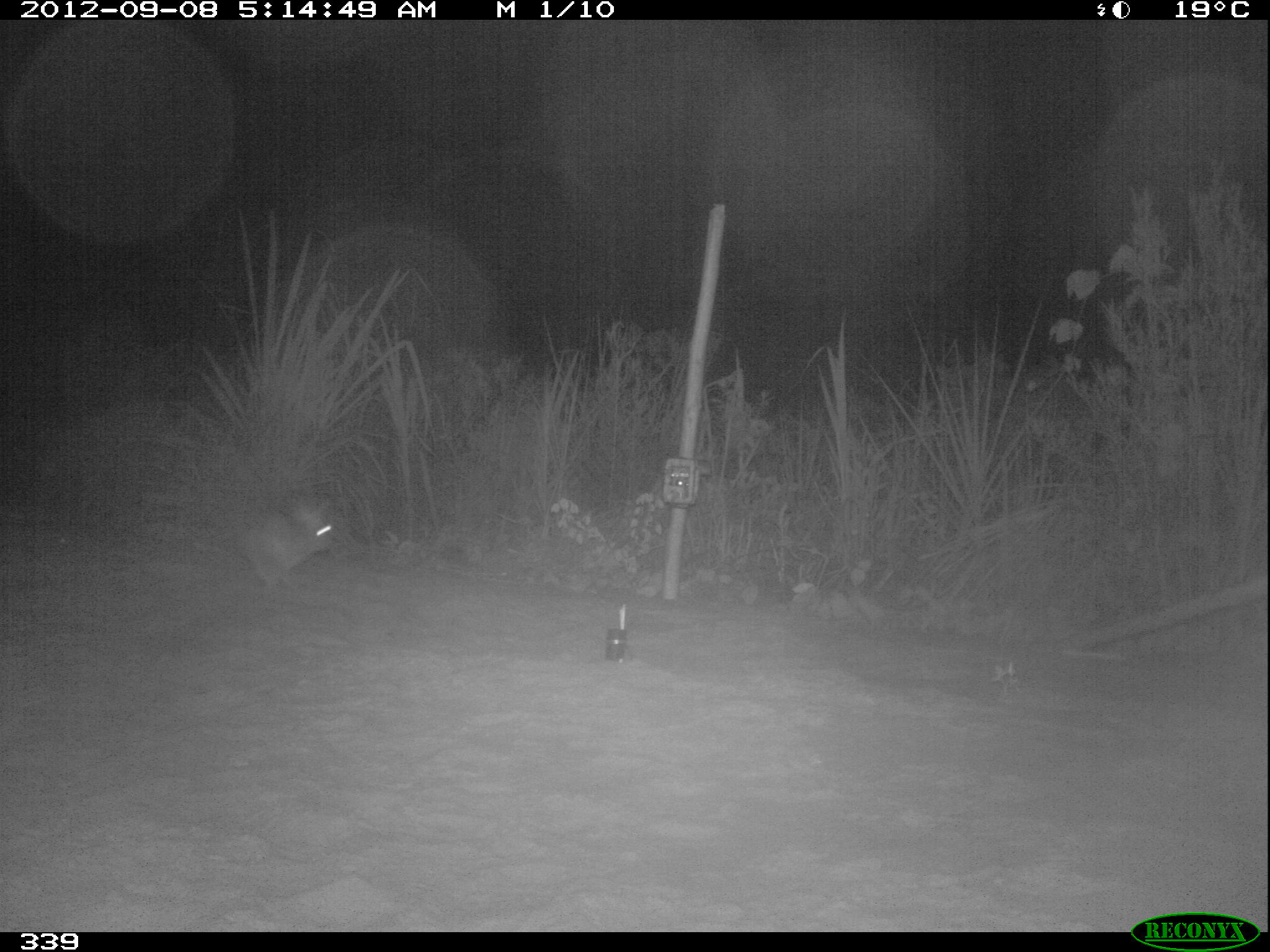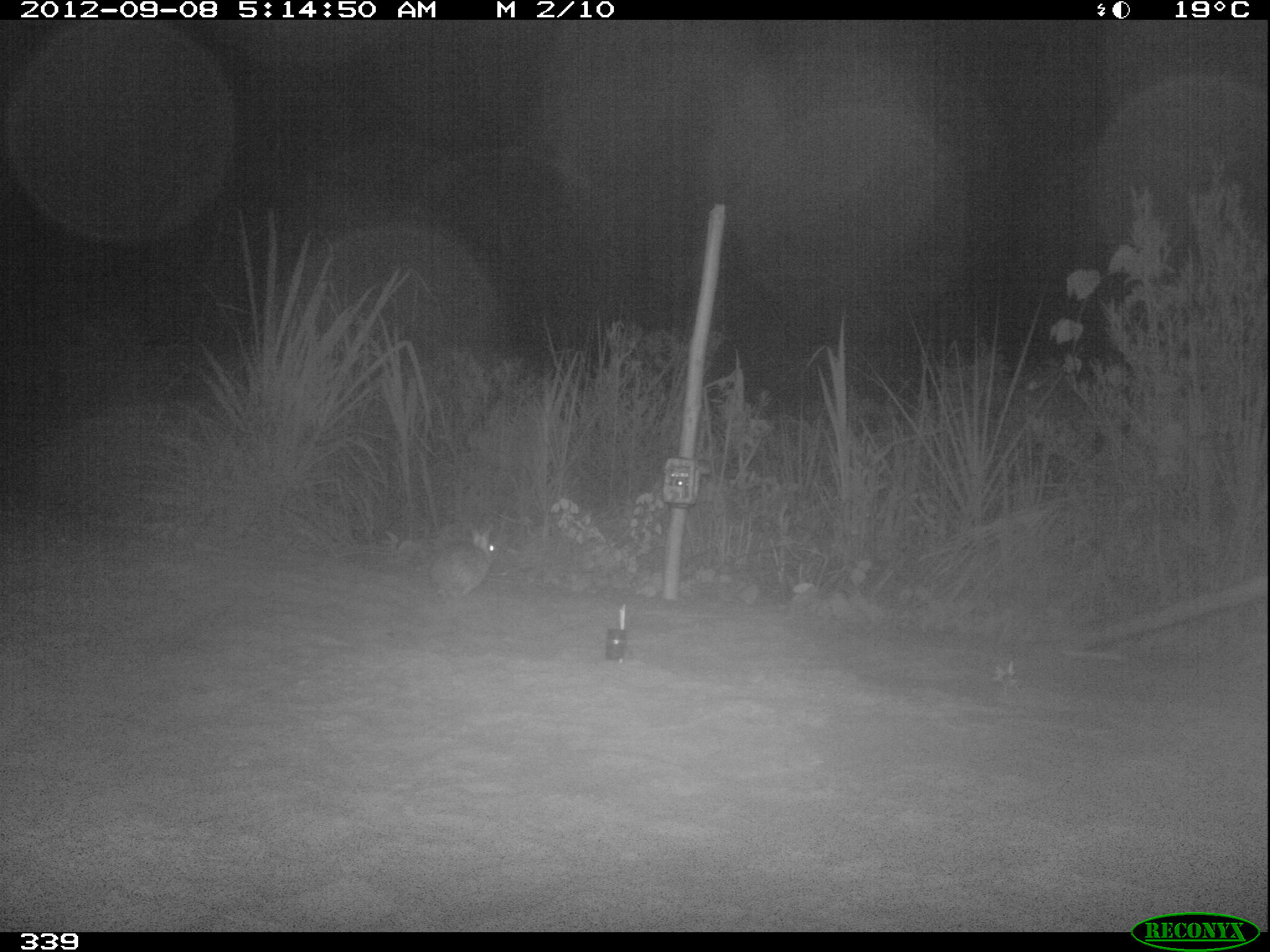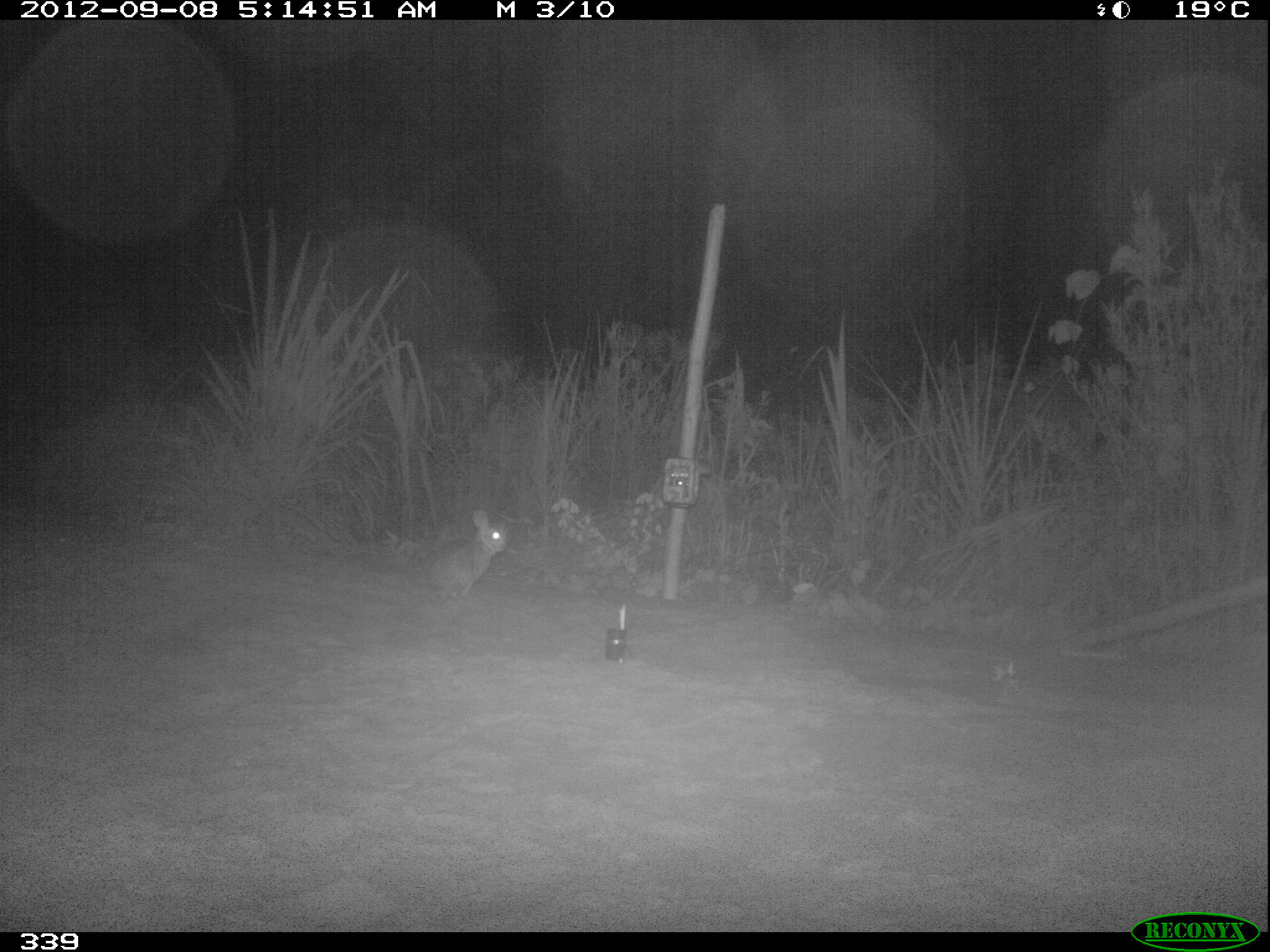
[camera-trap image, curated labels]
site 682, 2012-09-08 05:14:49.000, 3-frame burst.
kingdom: Animalia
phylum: Chordata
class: Mammalia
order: Lagomorpha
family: Leporidae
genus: Sylvilagus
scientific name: Sylvilagus brasiliensis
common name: tapeti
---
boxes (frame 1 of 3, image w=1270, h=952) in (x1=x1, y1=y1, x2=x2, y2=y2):
sylvilagus brasiliensis: (x1=228, y1=497, x2=333, y2=595)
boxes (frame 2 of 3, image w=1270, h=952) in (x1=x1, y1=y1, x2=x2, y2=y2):
sylvilagus brasiliensis: (x1=430, y1=529, x2=498, y2=601)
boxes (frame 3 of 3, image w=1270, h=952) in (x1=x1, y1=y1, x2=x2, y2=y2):
sylvilagus brasiliensis: (x1=429, y1=508, x2=506, y2=601)